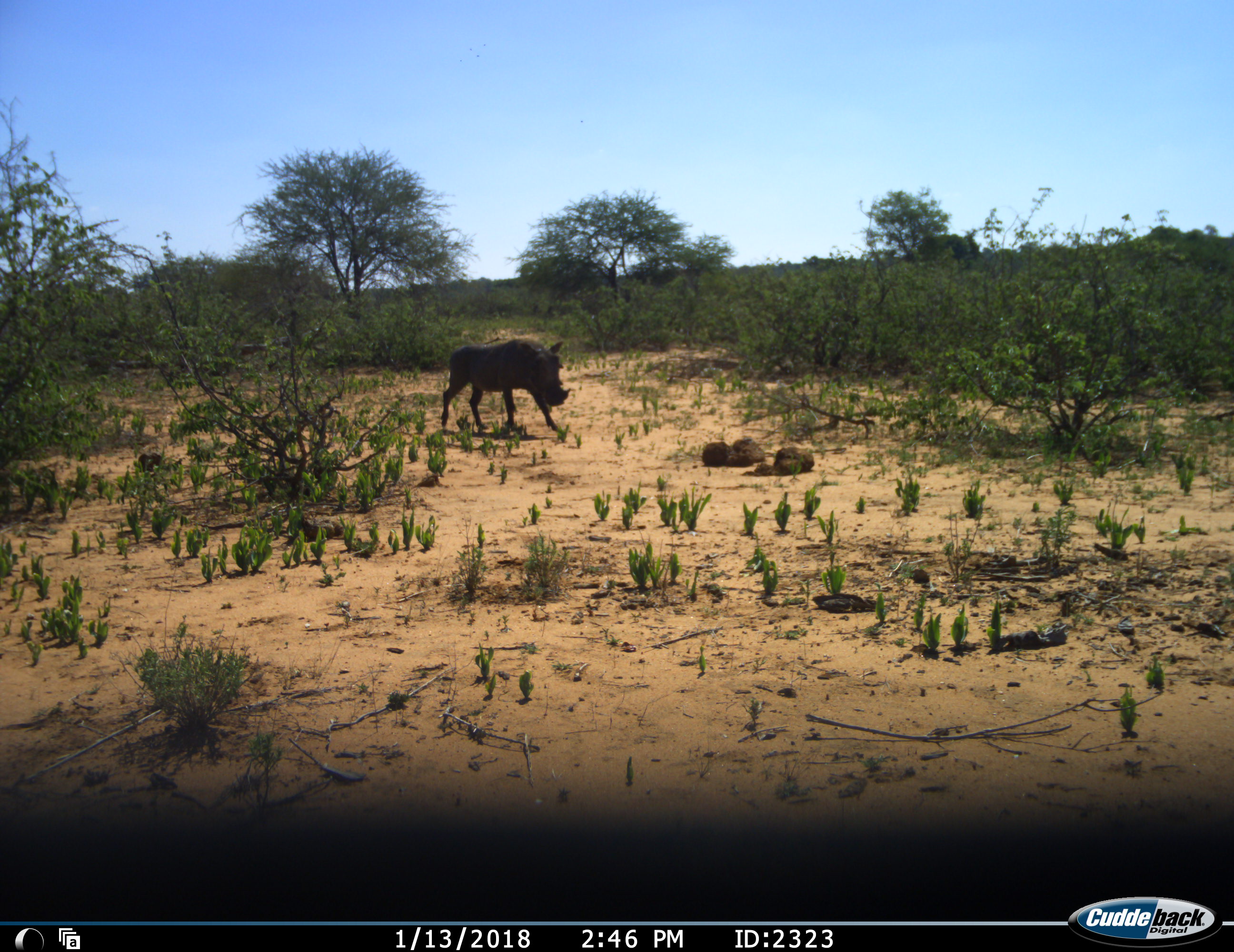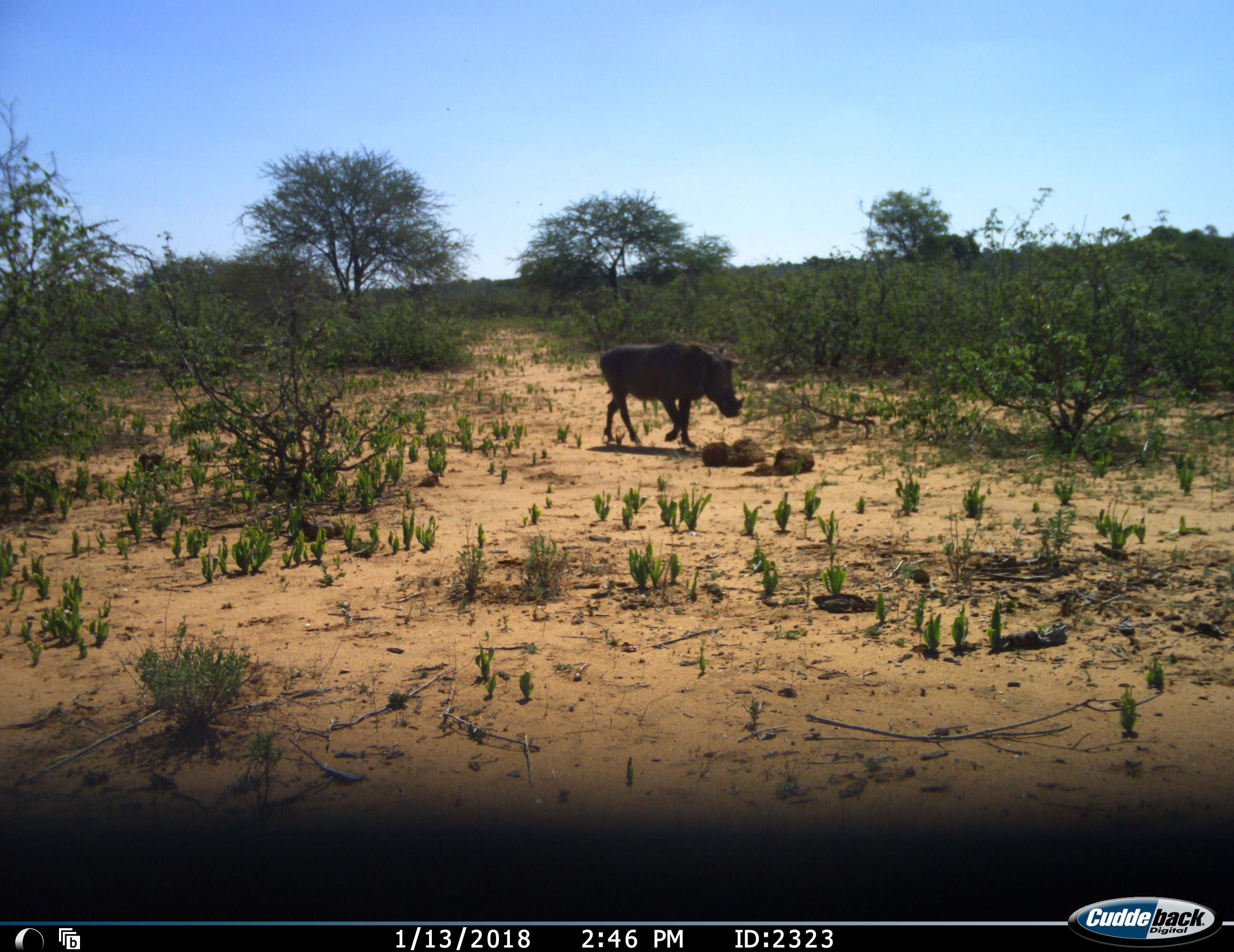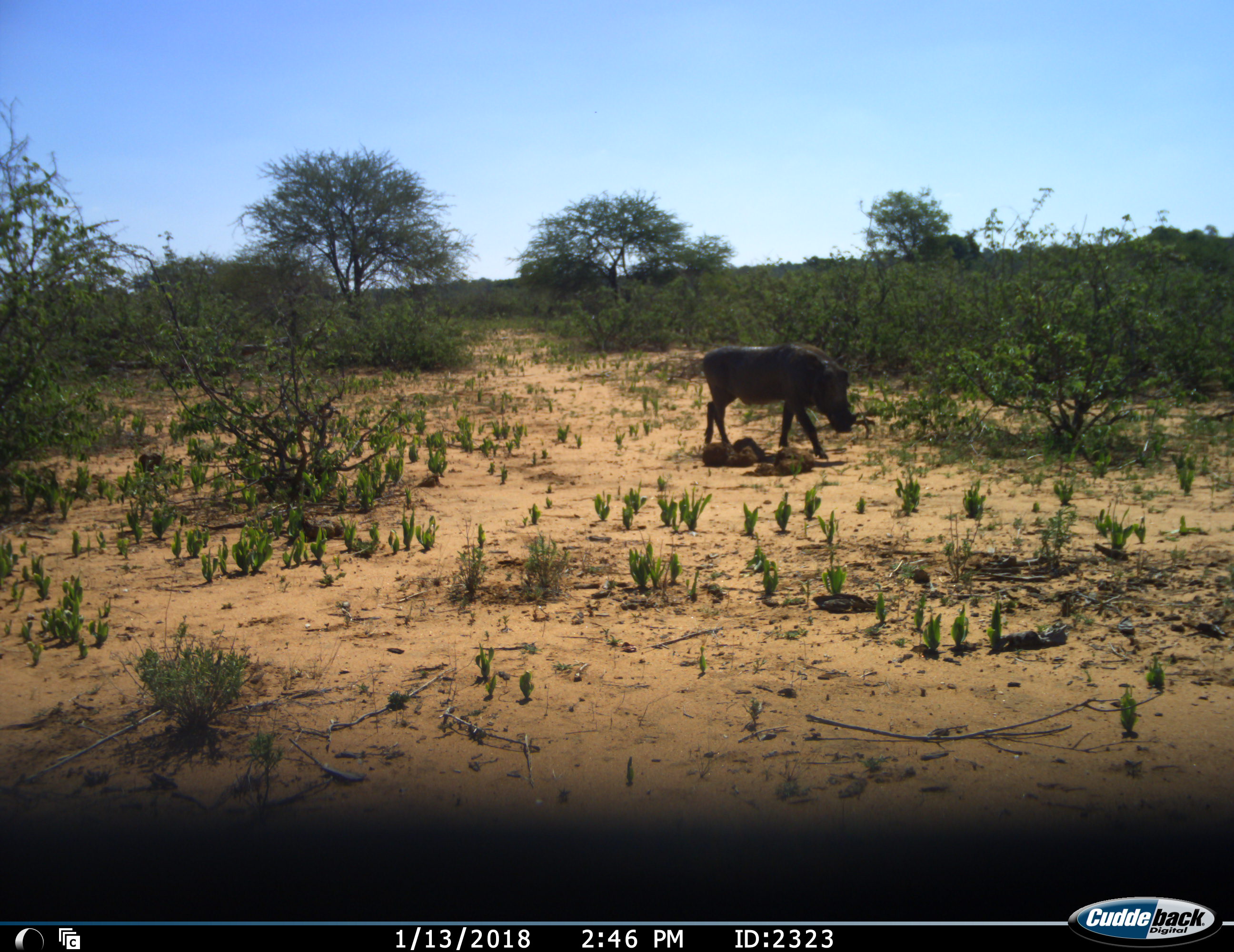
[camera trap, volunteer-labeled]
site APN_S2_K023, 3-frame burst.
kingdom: Animalia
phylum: Chordata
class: Mammalia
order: Artiodactyla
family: Suidae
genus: Phacochoerus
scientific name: Phacochoerus africanus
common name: warthog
Warthog (Phacochoerus africanus), count 1. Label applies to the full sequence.